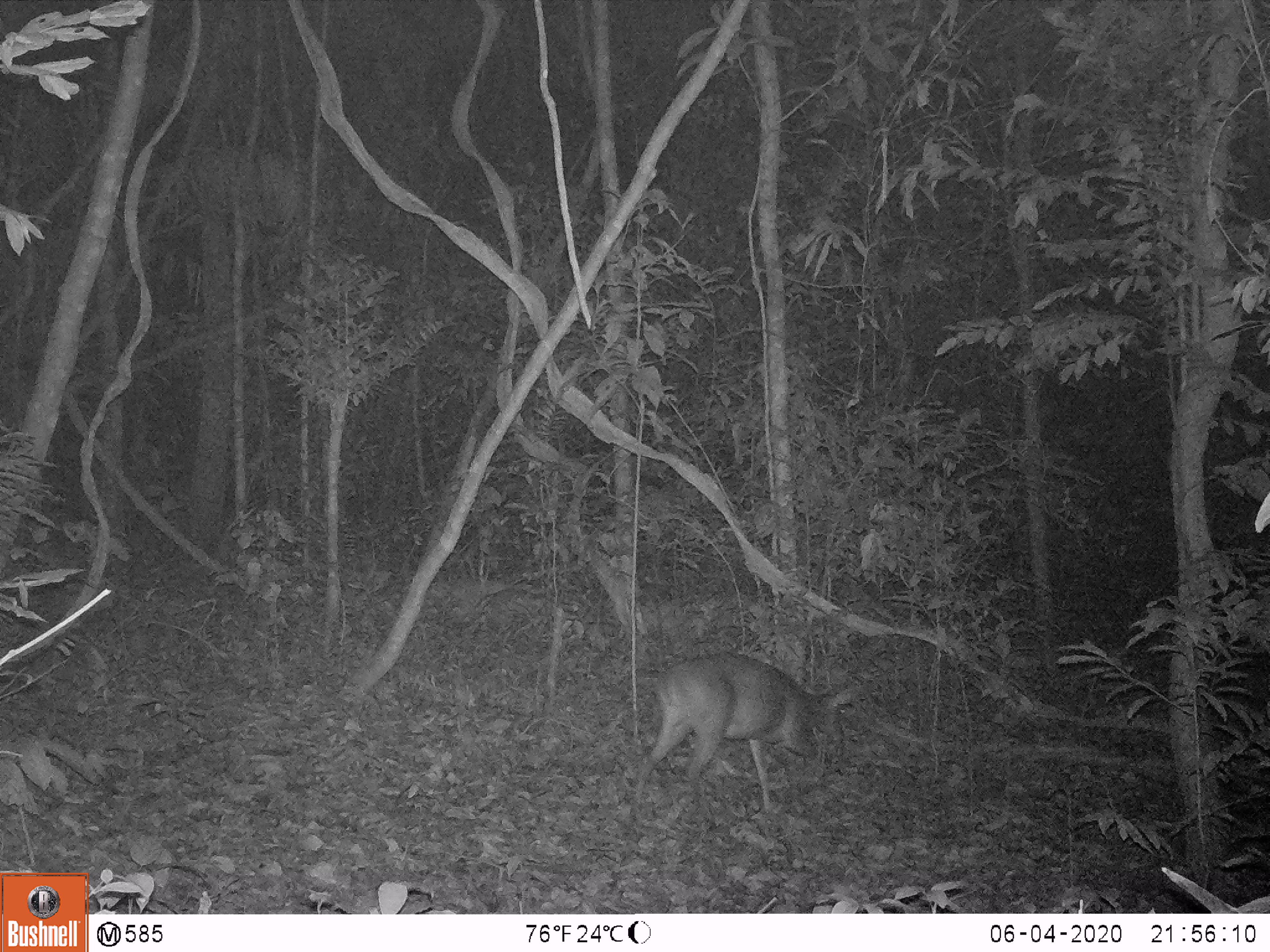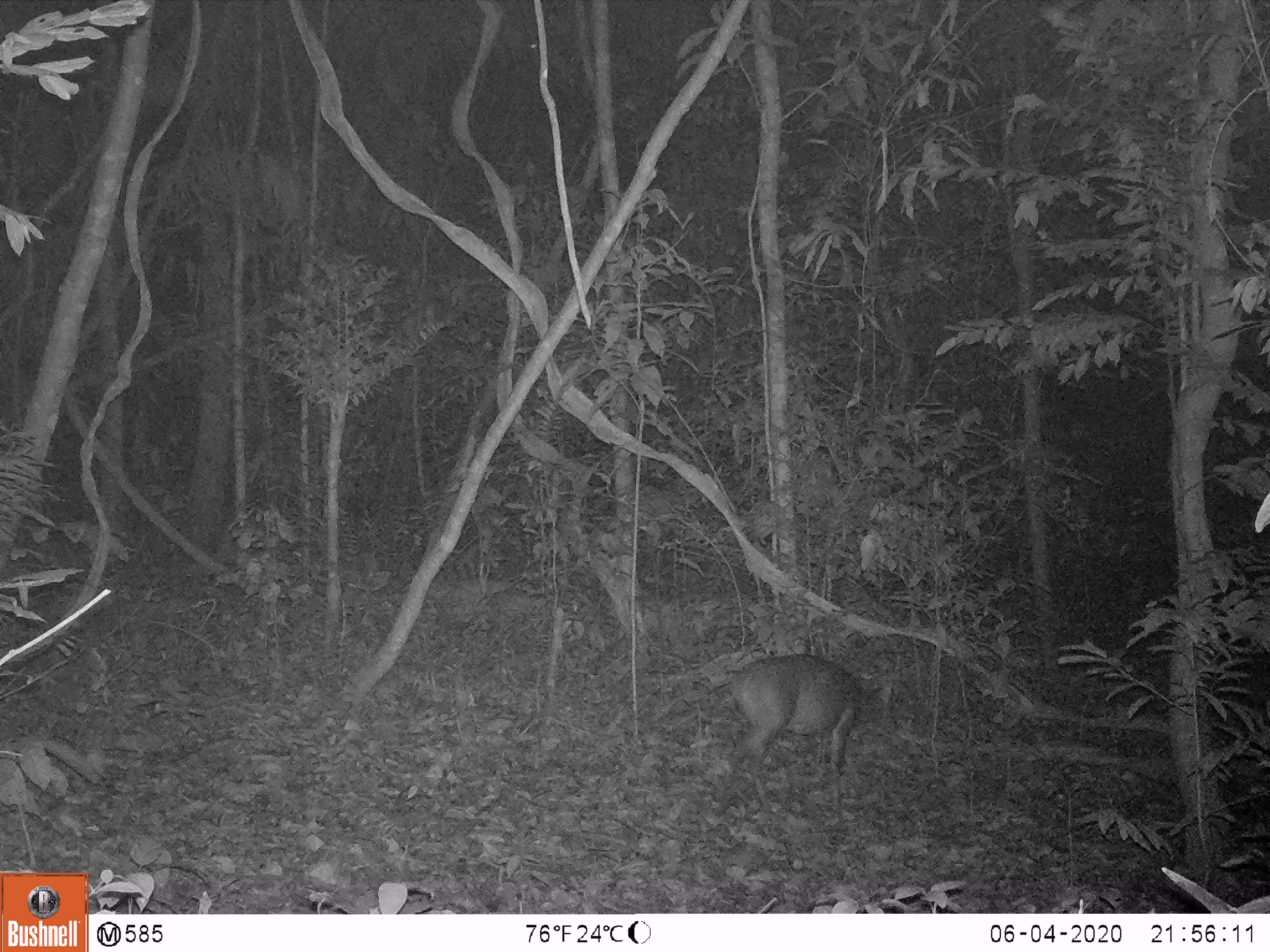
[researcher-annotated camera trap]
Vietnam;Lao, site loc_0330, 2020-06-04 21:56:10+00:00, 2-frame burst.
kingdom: Animalia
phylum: Chordata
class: Mammalia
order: Artiodactyla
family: Cervidae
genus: Muntiacus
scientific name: Muntiacus vuquangensis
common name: large-antlered muntjac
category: large antlered muntjac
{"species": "large antlered muntjac (large-antlered muntjac) (Muntiacus vuquangensis)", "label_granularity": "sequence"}